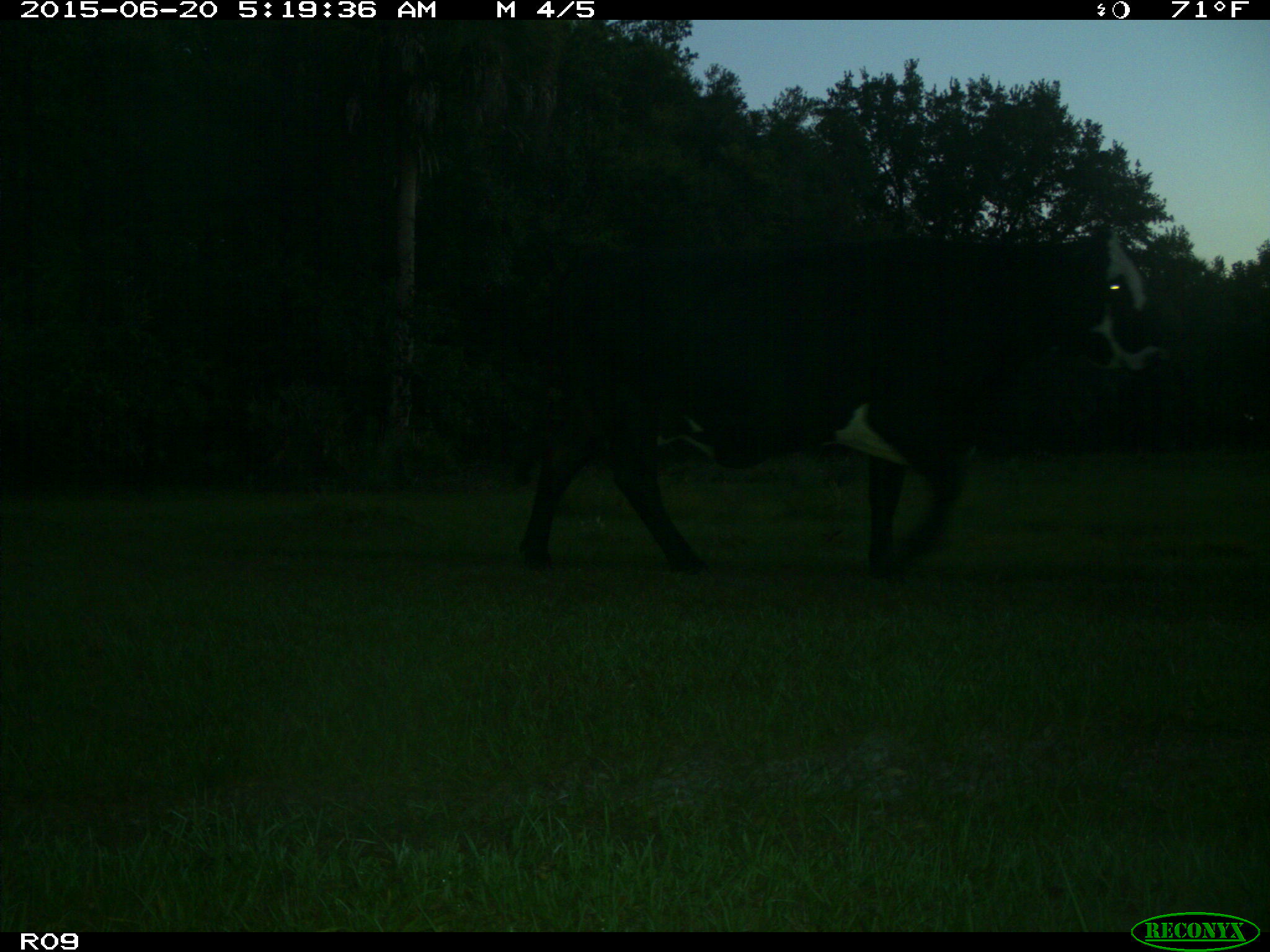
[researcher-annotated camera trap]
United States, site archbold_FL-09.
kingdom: Animalia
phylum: Chordata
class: Mammalia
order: Artiodactyla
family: Bovidae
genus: Bos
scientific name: Bos taurus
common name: domestic cow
Bos taurus (domestic cow).